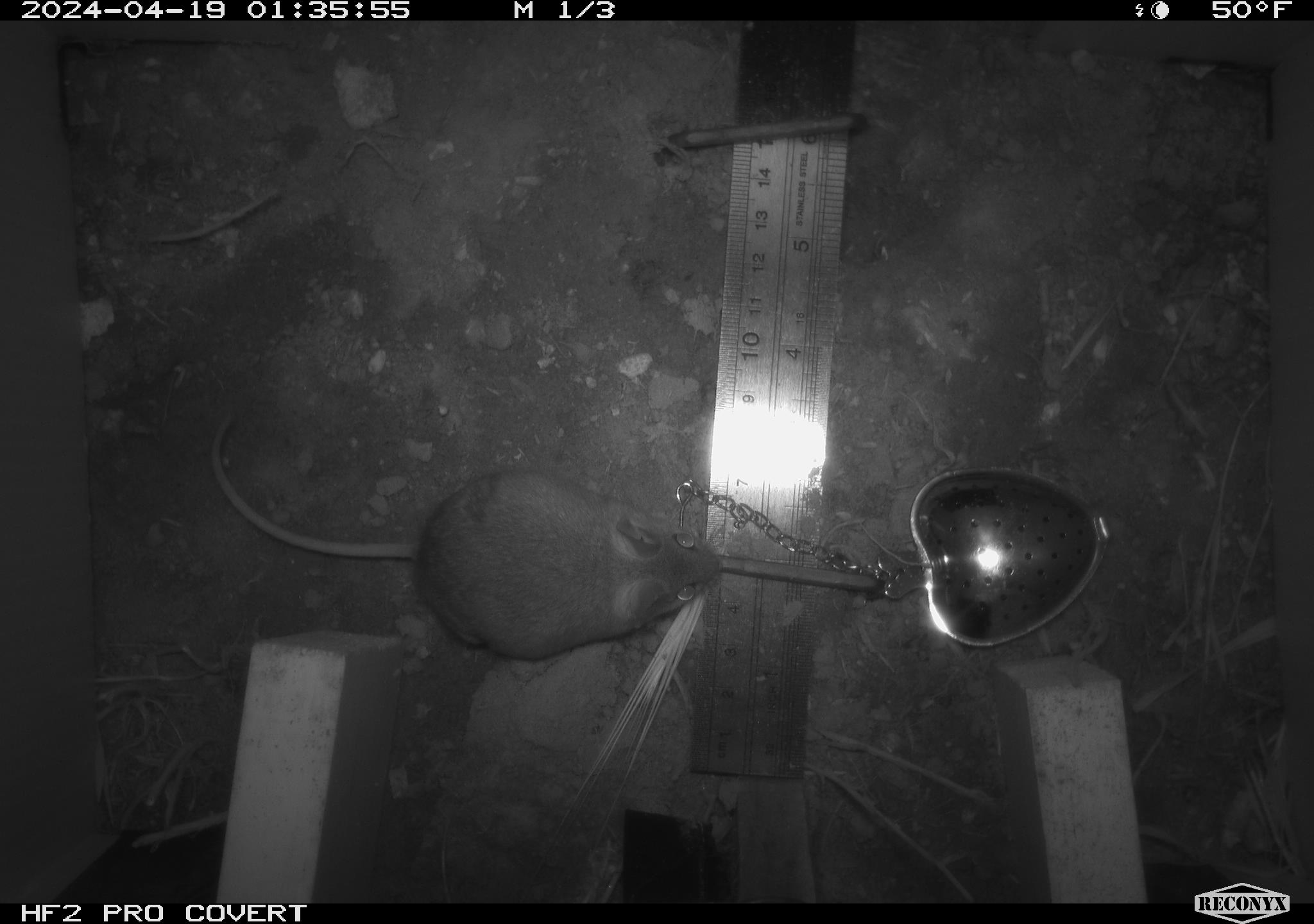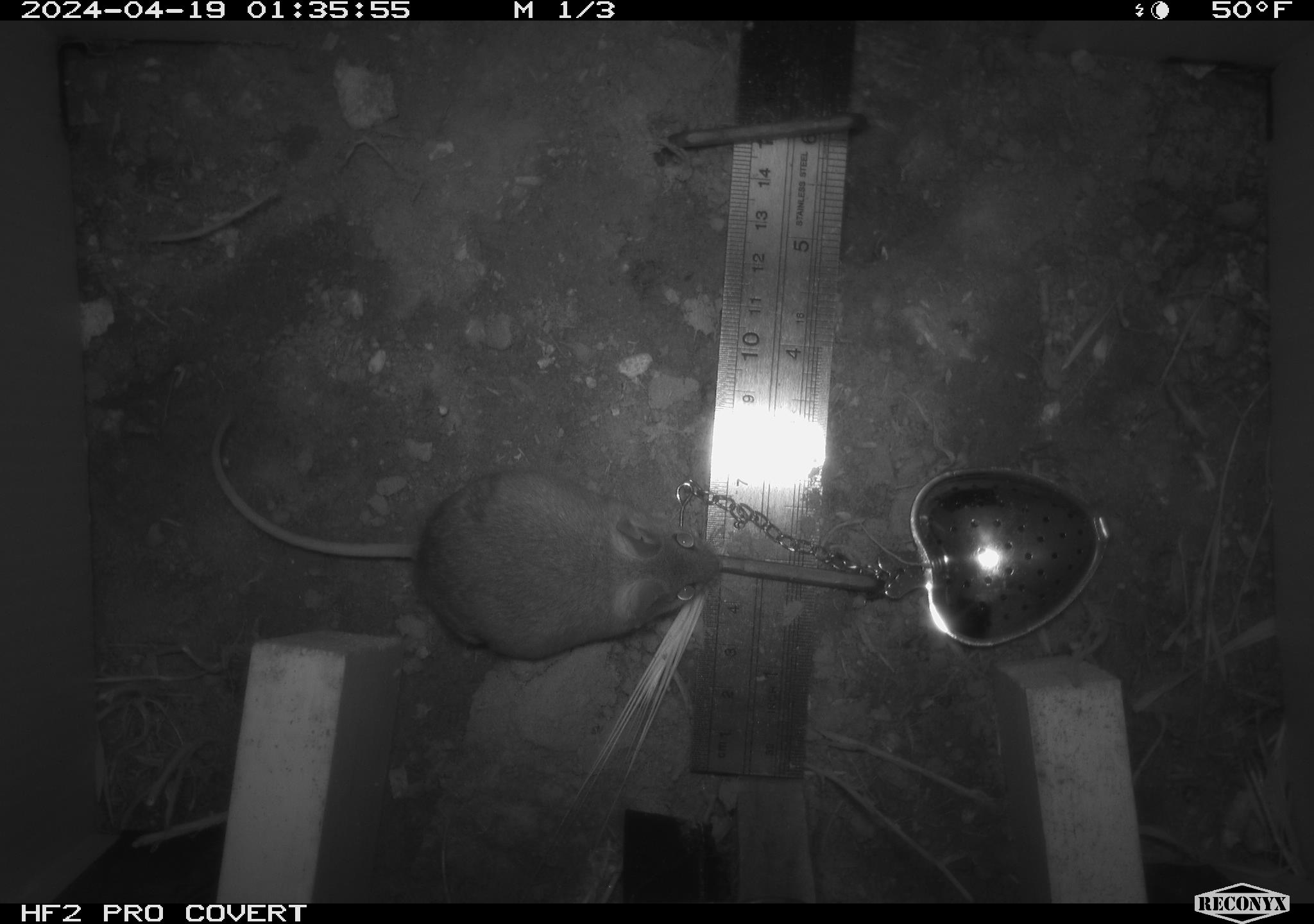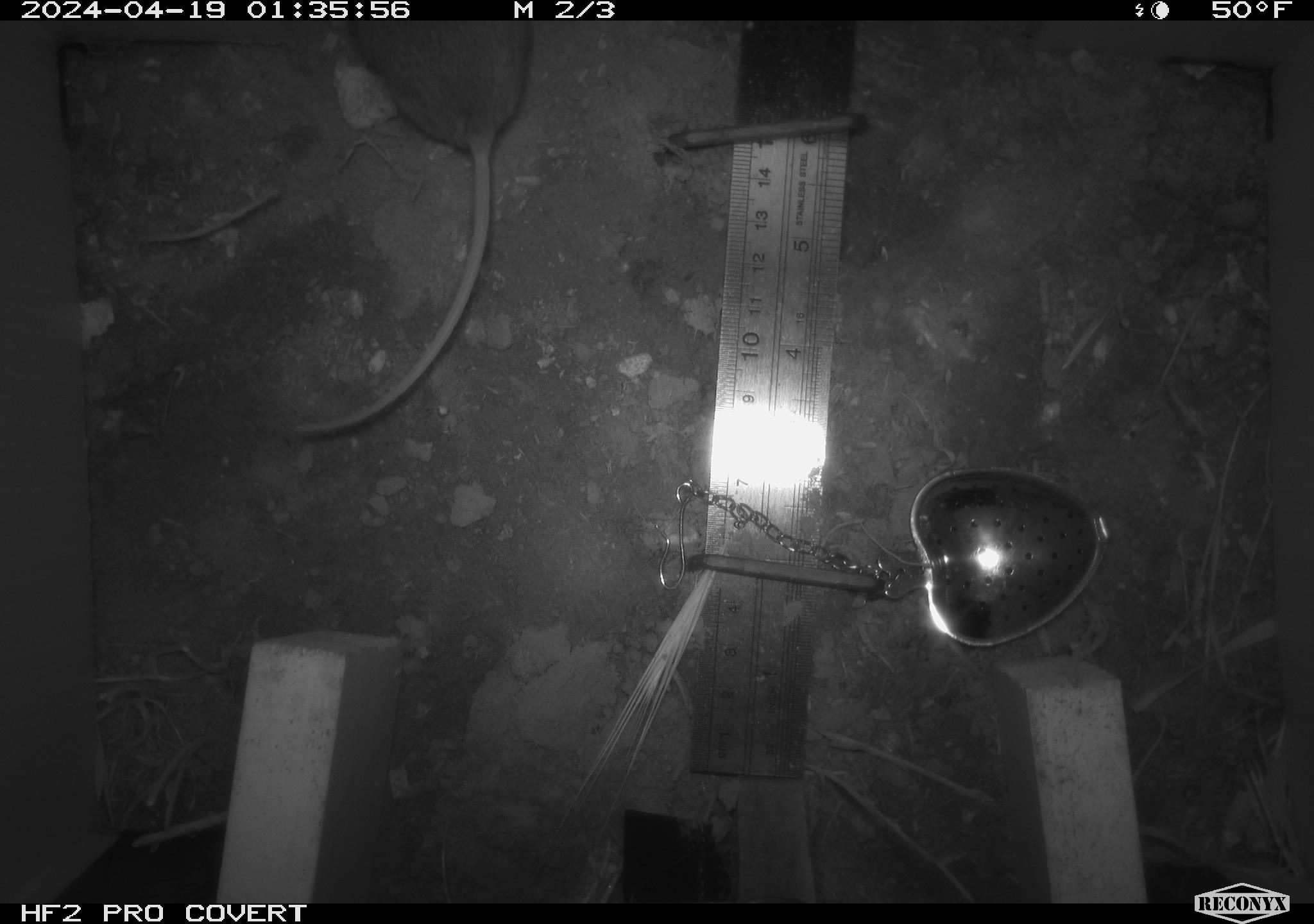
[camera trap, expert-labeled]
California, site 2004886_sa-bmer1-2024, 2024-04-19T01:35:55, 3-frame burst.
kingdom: Animalia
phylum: Chordata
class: Mammalia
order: Rodentia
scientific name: Rodentia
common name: mouse species